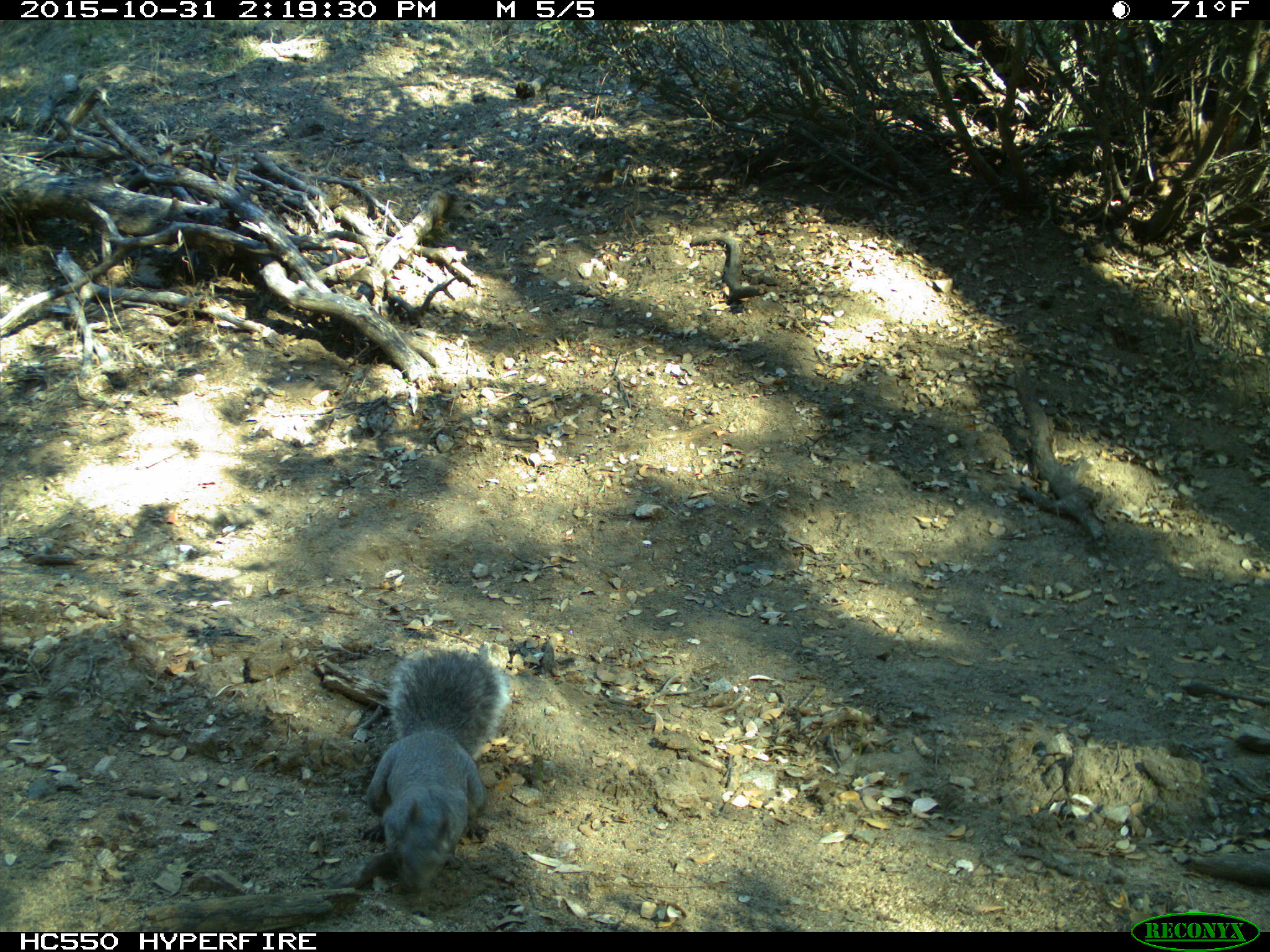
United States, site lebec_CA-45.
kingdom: Animalia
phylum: Chordata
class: Mammalia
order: Rodentia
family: Sciuridae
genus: Sciurus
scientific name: Sciurus carolinensis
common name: eastern gray squirrel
Sciurus carolinensis (eastern gray squirrel).